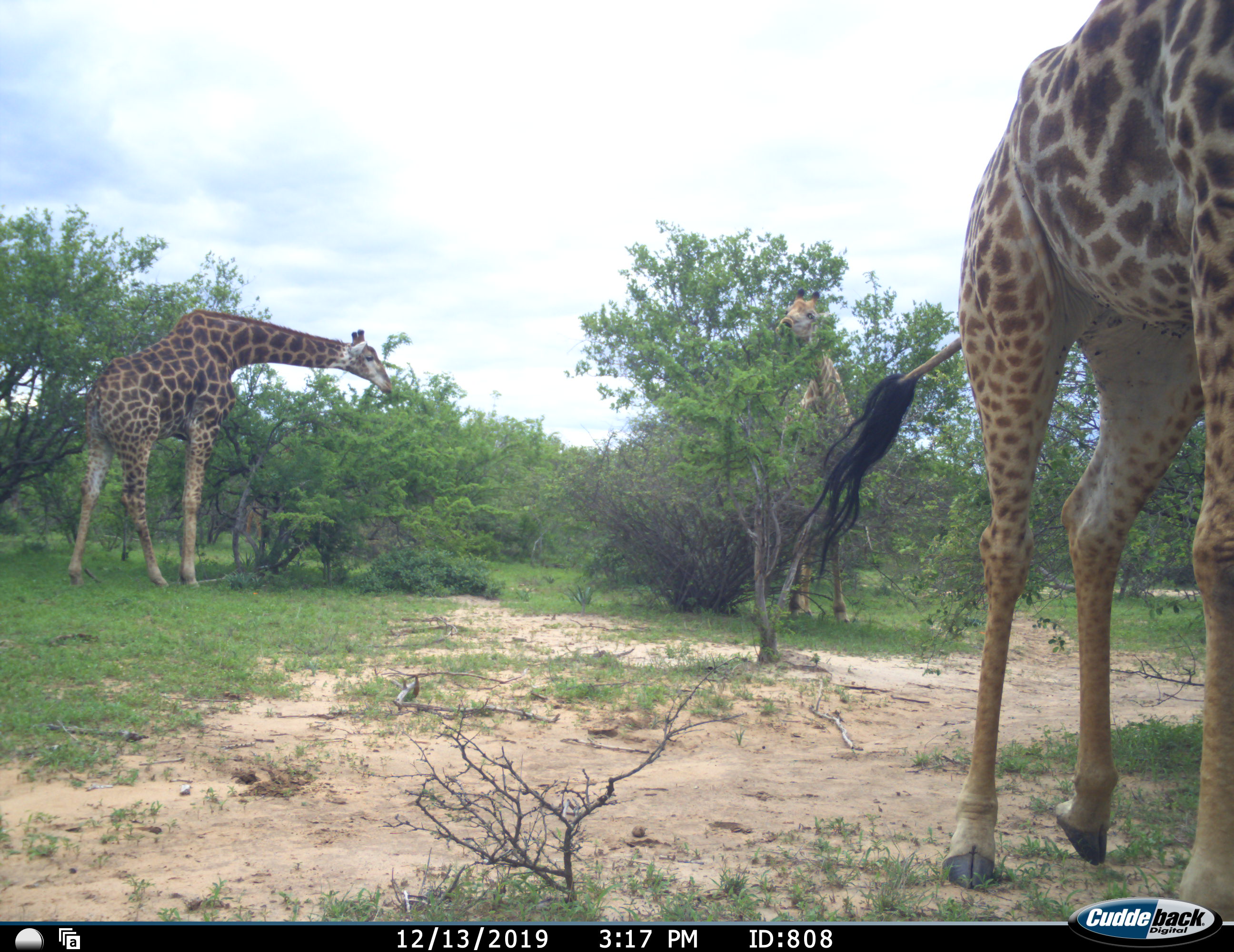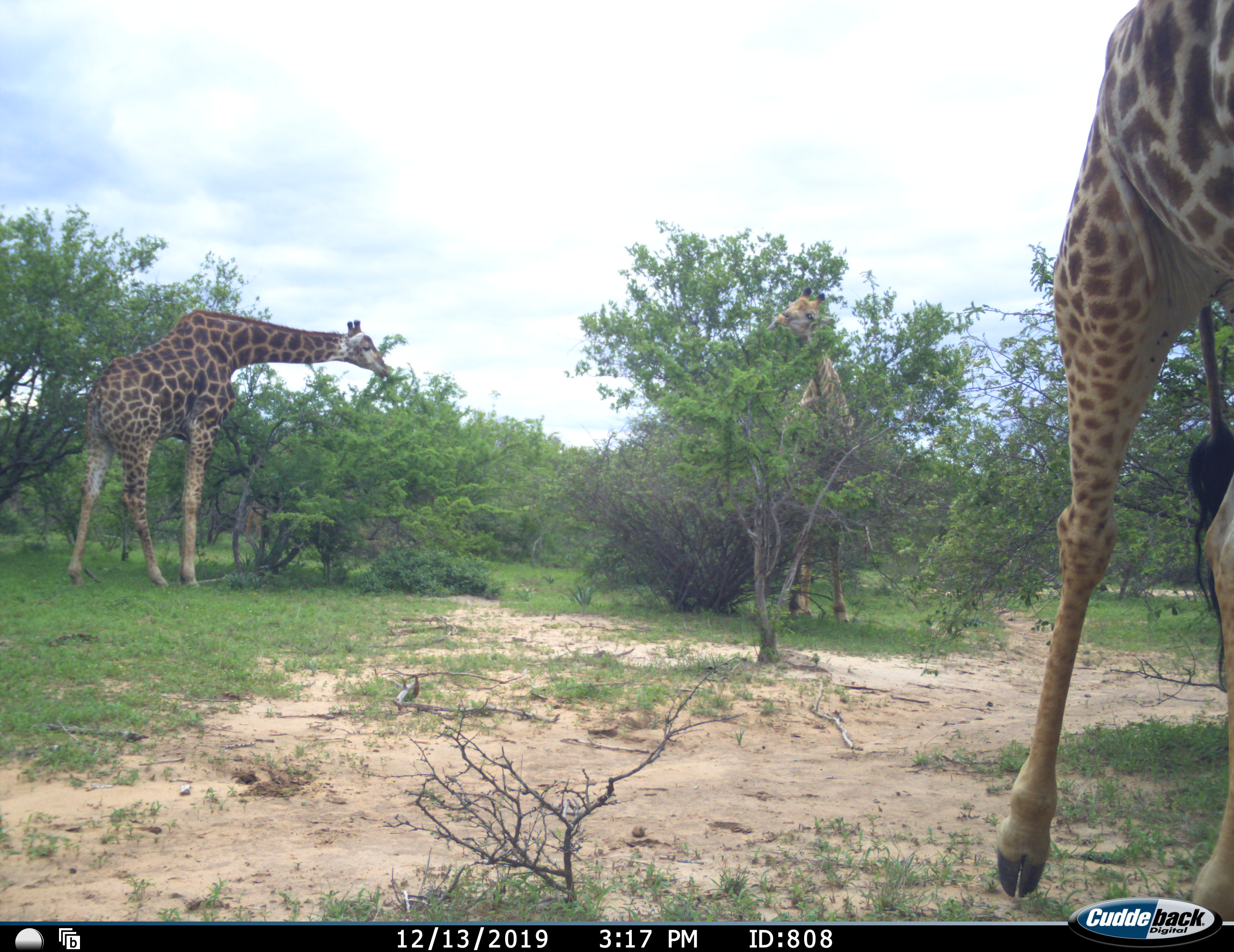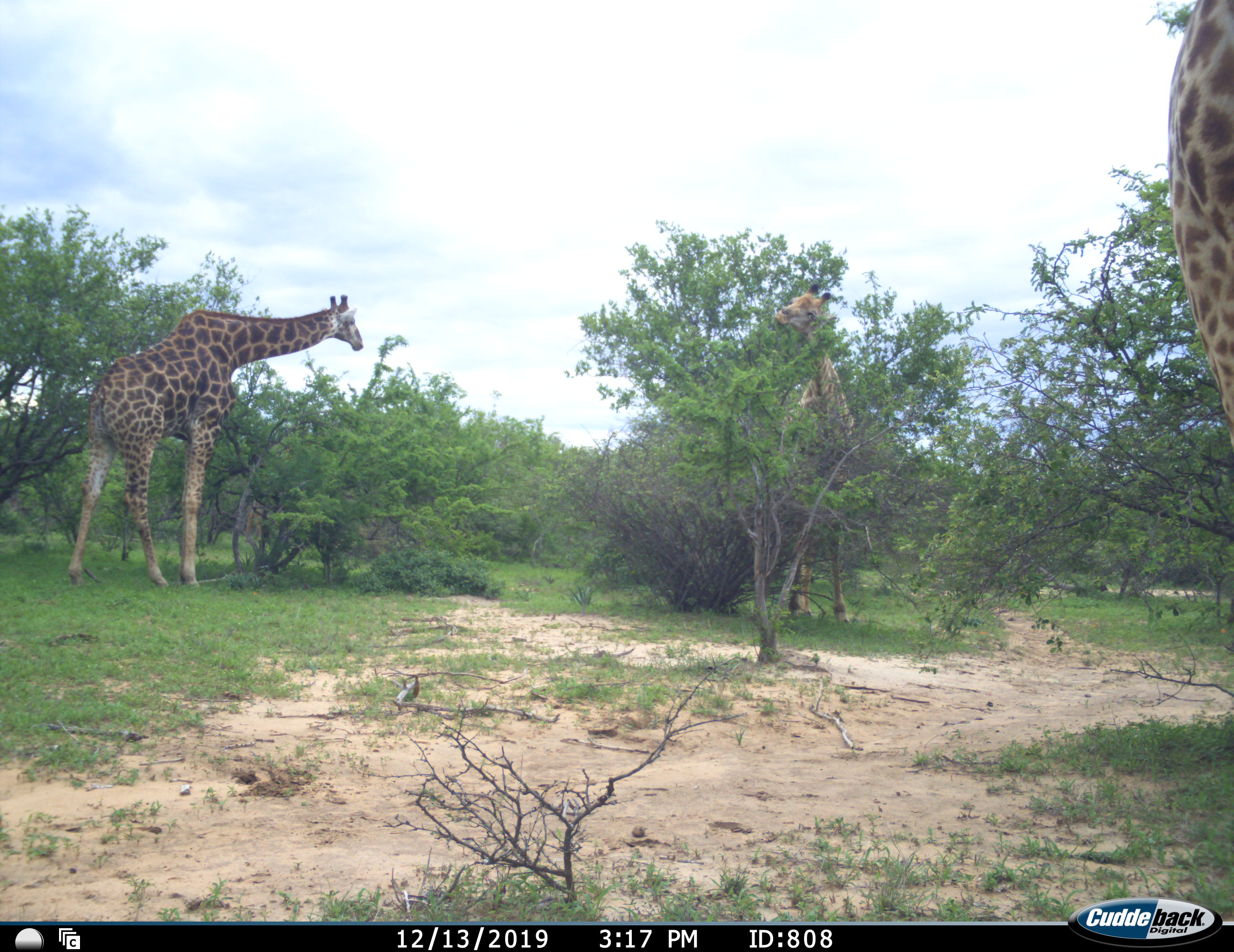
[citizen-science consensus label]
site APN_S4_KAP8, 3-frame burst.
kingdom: Animalia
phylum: Chordata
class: Mammalia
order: Artiodactyla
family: Giraffidae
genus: Giraffa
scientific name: Giraffa camelopardalis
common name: giraffe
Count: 3.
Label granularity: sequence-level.